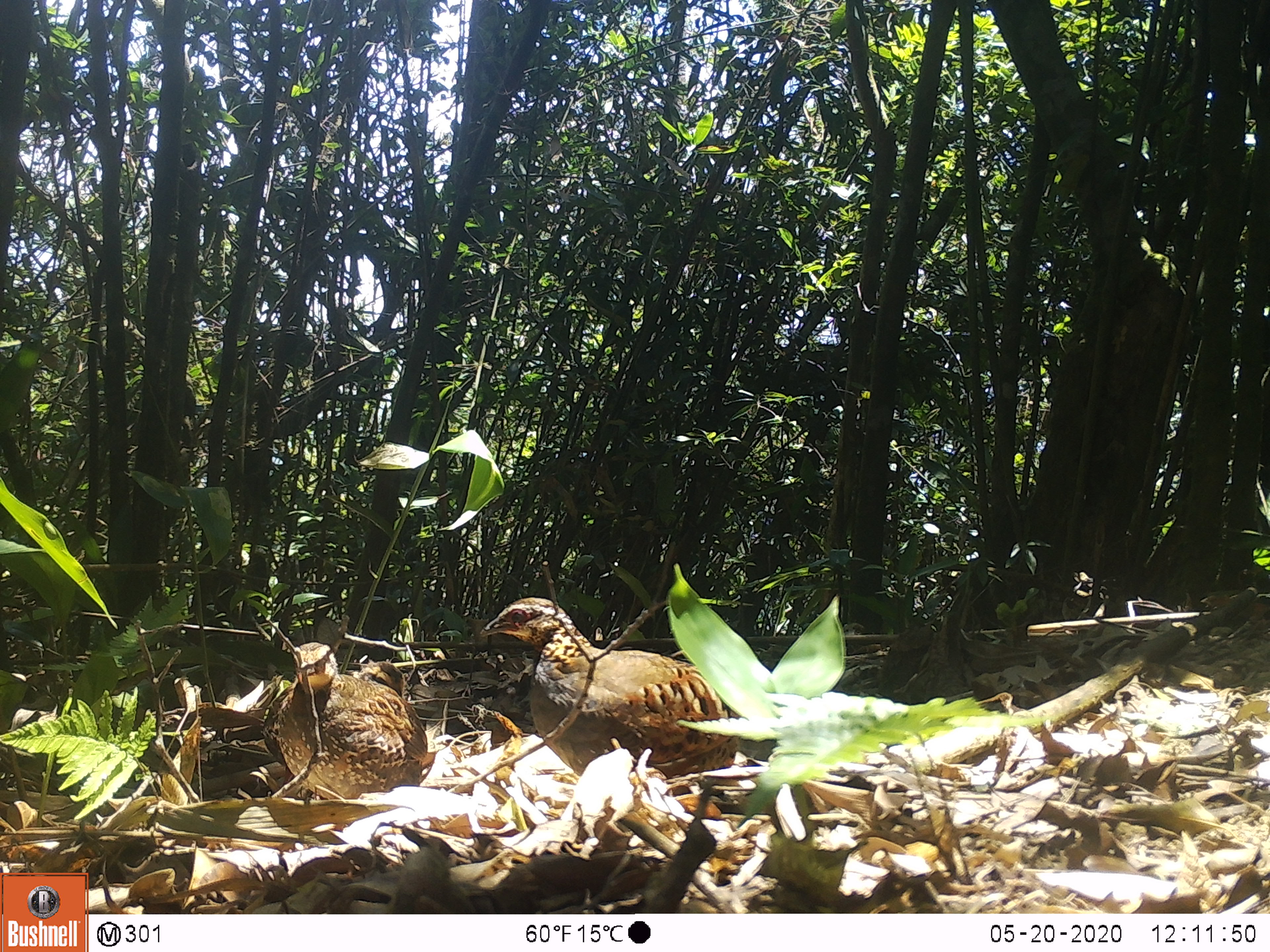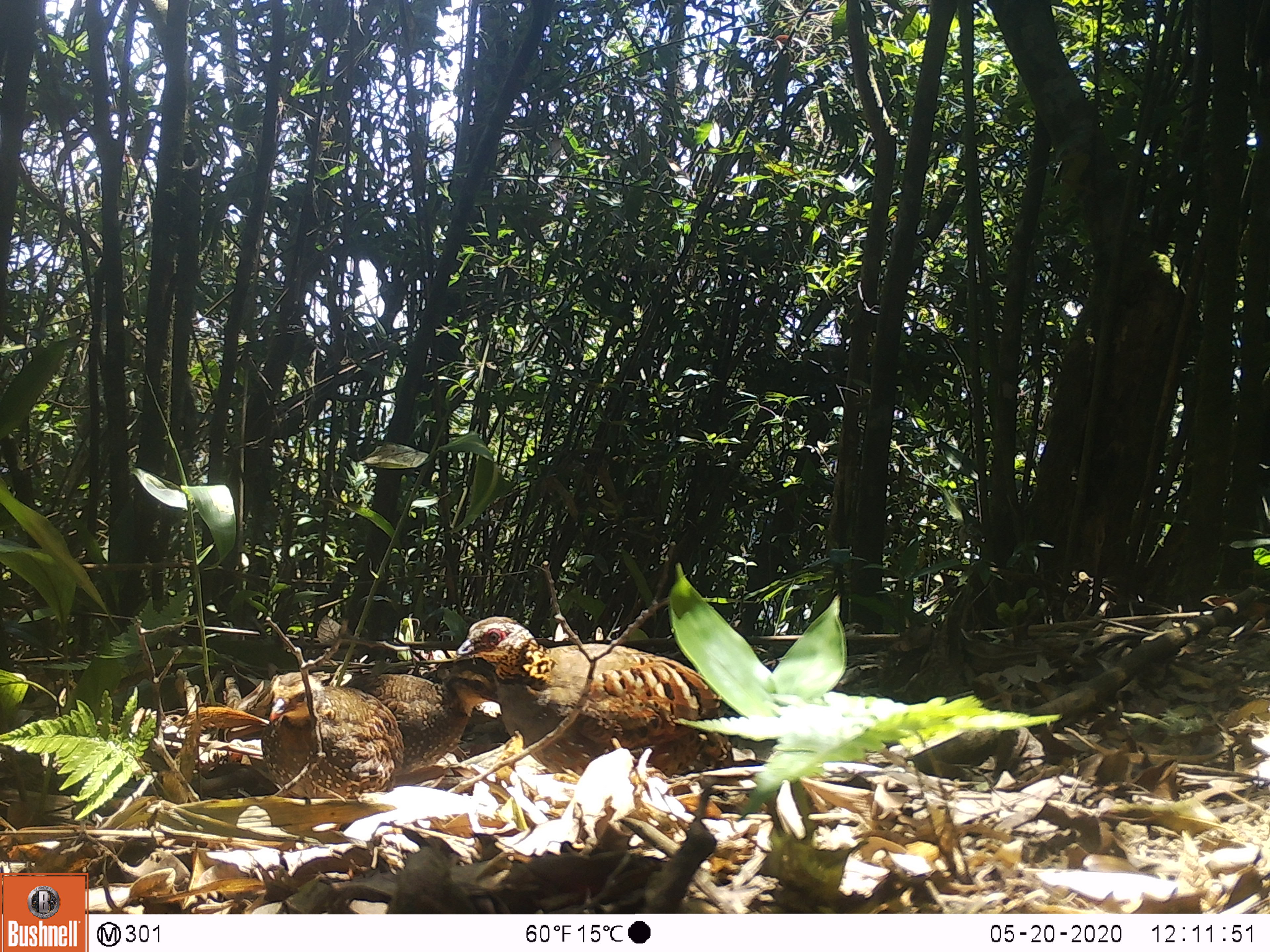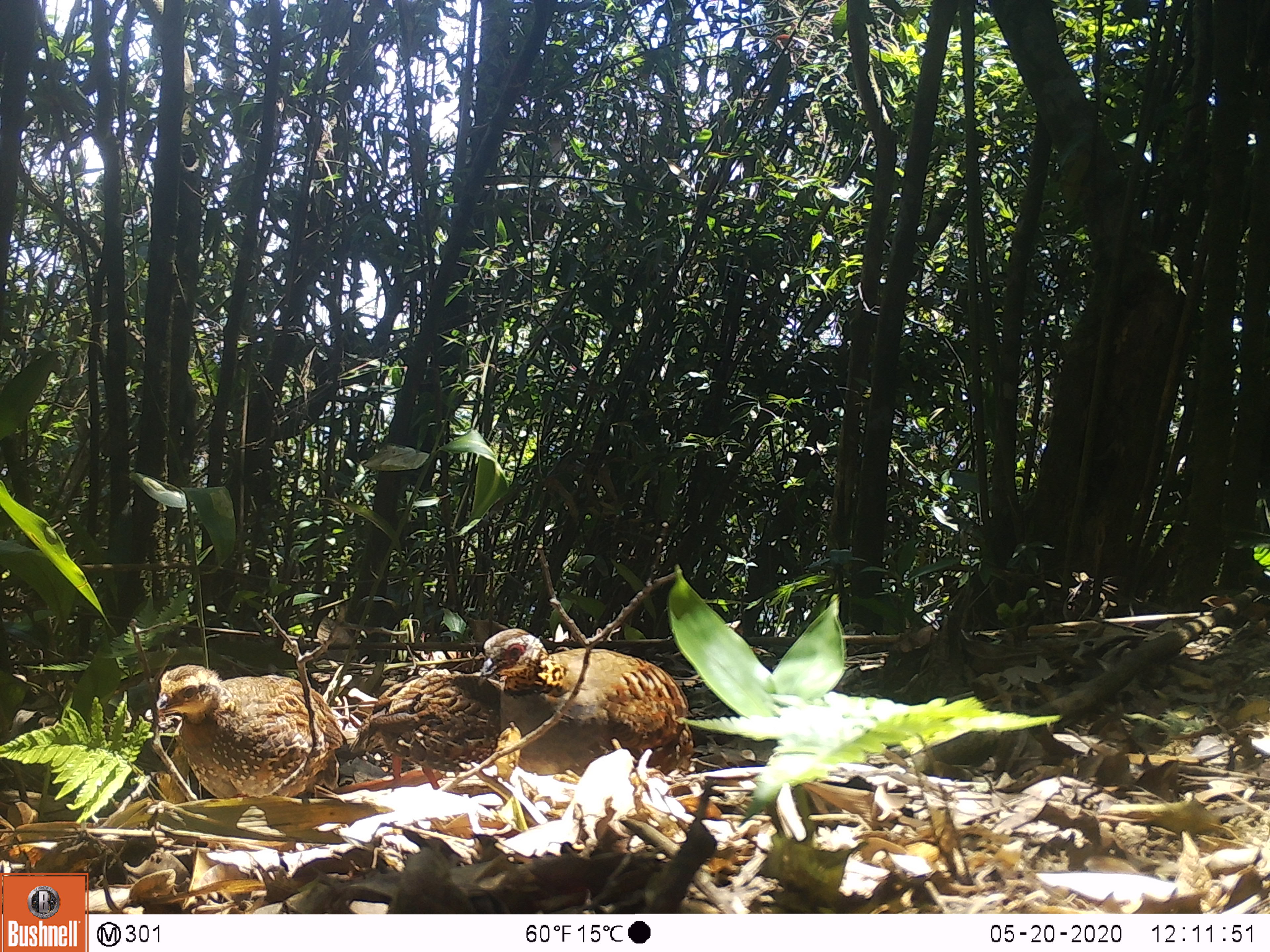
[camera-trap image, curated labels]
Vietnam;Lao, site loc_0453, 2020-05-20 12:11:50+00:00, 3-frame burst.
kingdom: Animalia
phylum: Chordata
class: Aves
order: Galliformes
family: Phasianidae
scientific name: Phasianidae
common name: partridge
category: unidentified partridge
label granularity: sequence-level